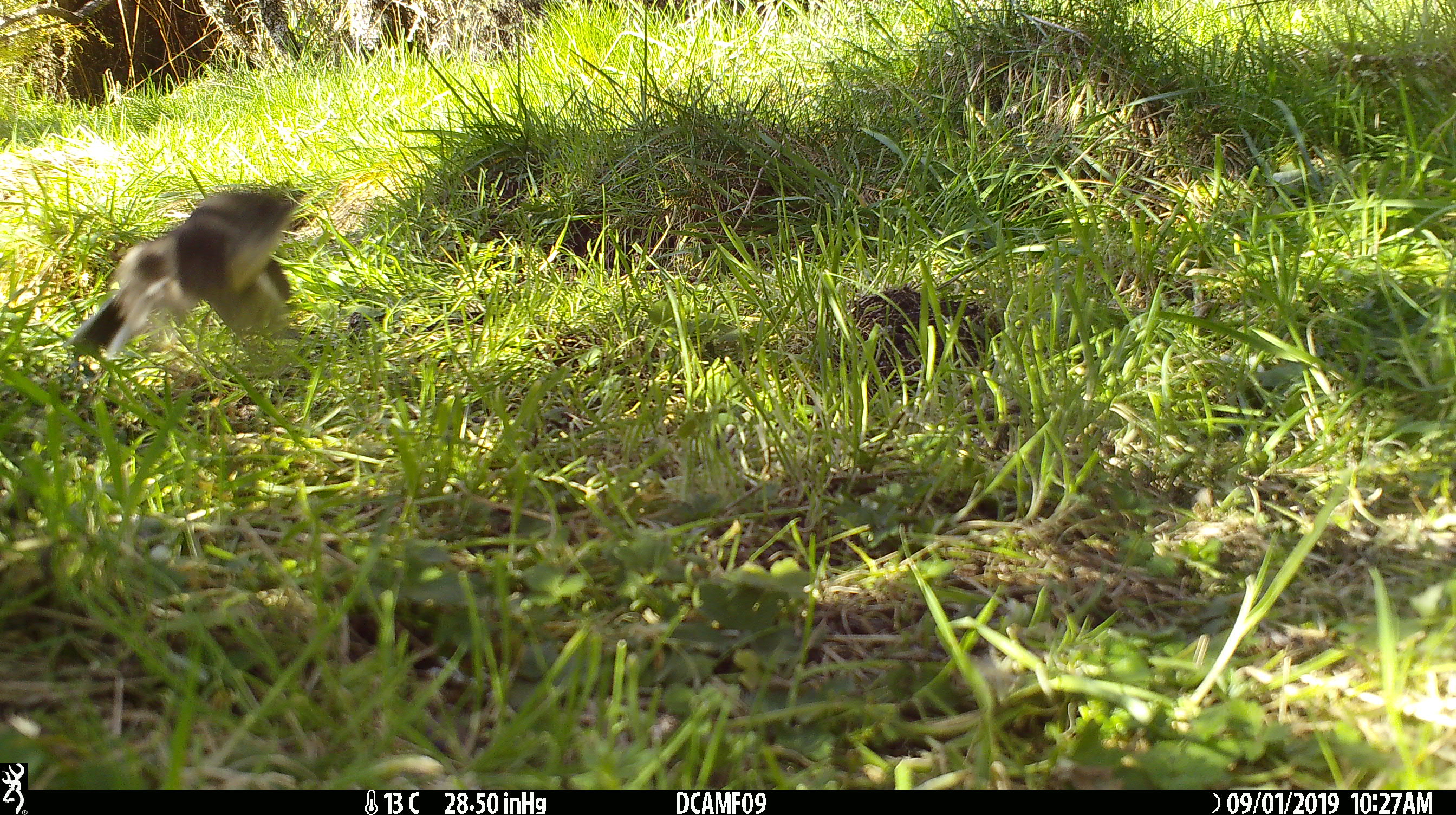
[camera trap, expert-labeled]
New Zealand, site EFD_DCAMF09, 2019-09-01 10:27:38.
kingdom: Animalia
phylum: Chordata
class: Aves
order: Passeriformes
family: Fringillidae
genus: Chloris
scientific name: Chloris chloris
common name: greenfinch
Greenfinch (Chloris chloris).